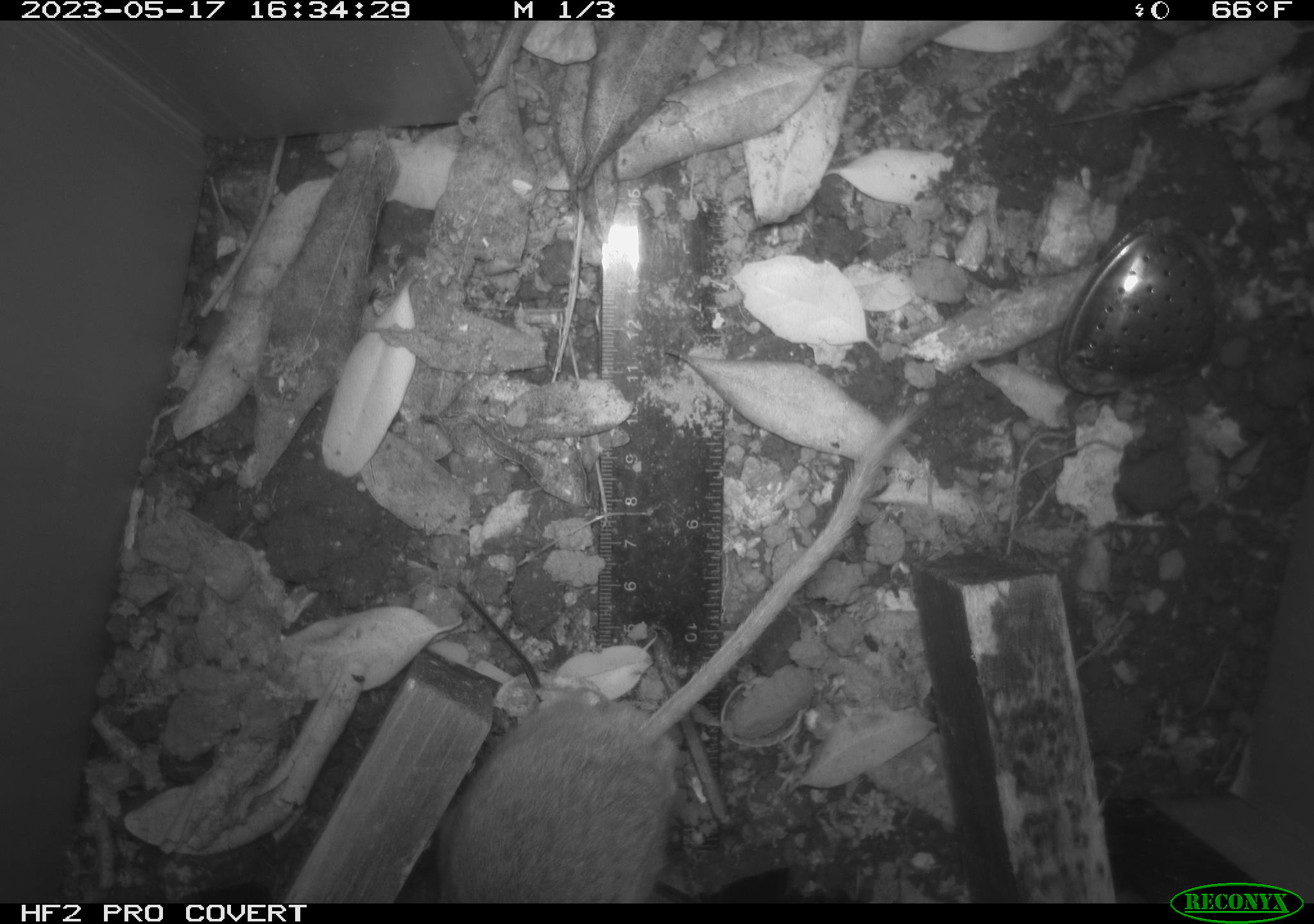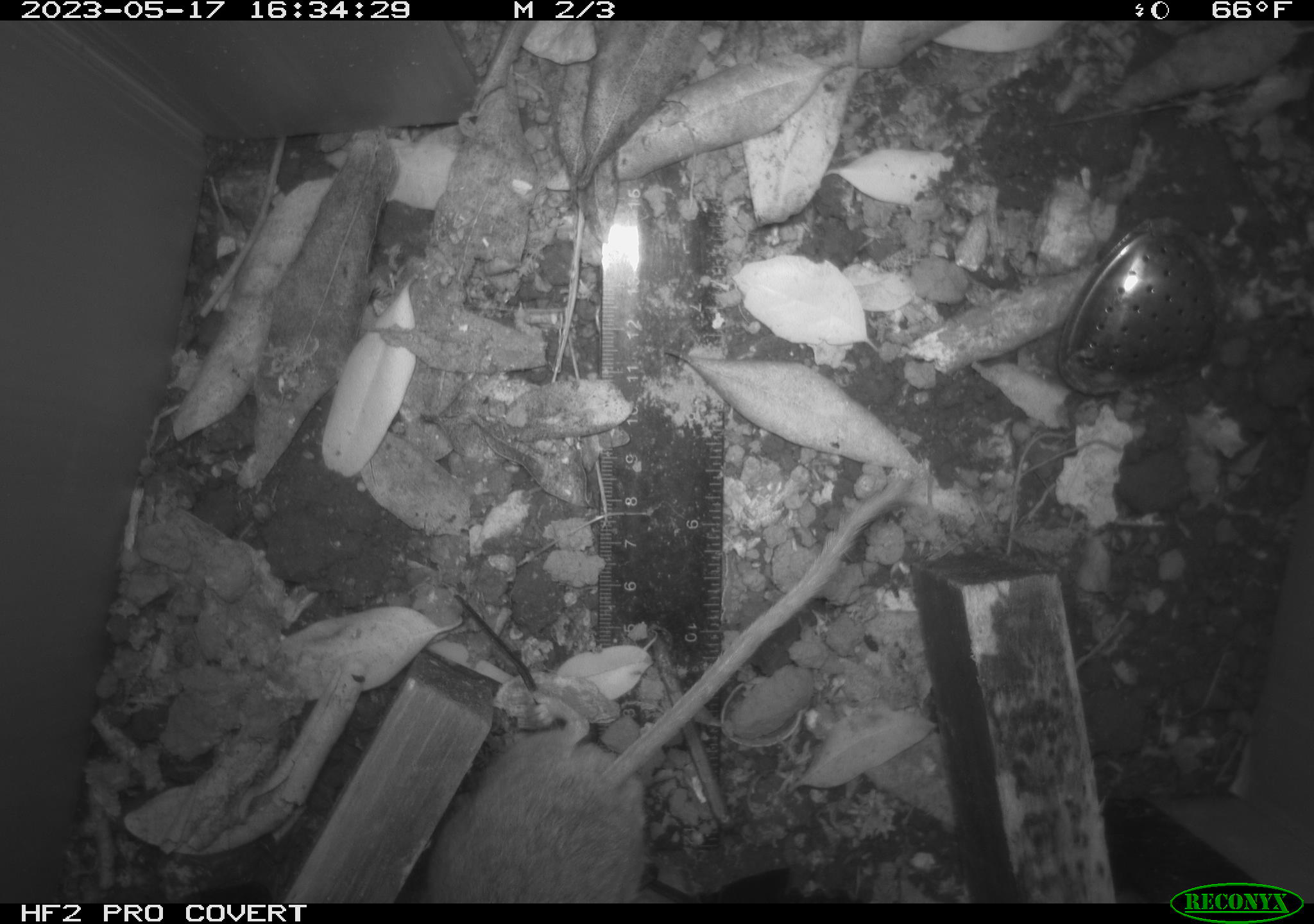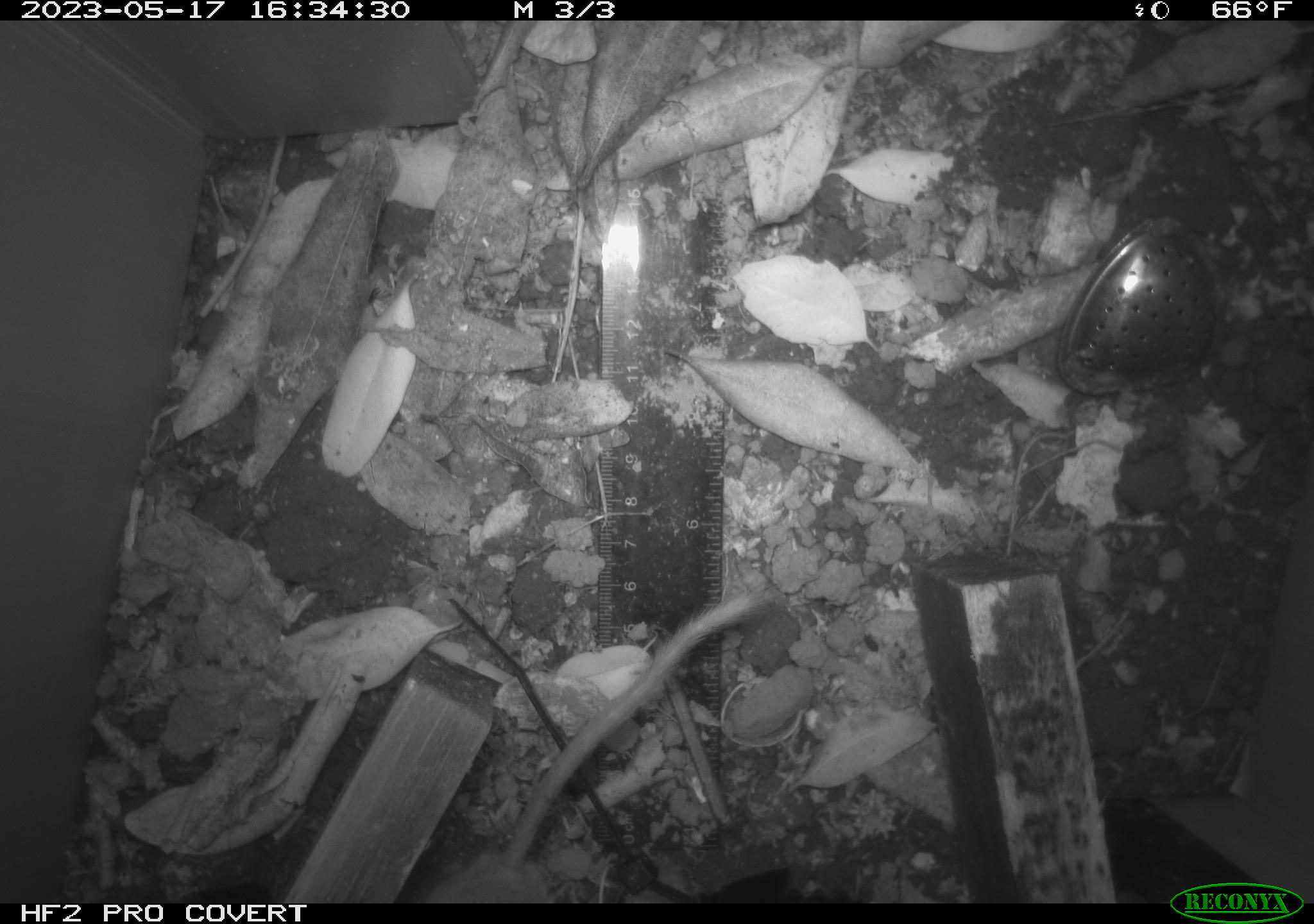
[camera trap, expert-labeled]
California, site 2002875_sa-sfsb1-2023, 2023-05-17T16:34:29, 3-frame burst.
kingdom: Animalia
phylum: Chordata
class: Mammalia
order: Rodentia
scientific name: Rodentia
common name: mouse species